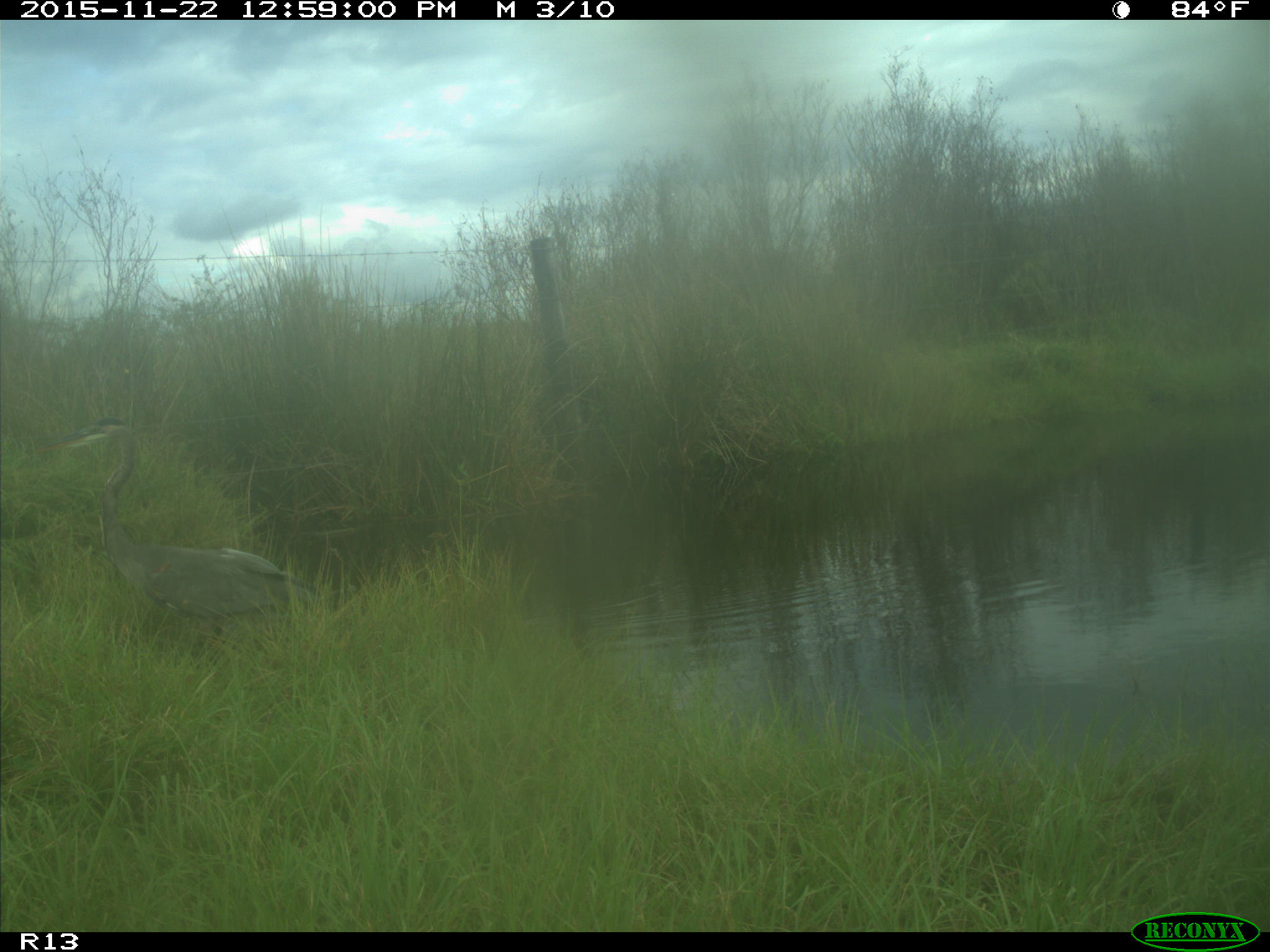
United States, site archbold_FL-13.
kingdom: Animalia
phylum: Chordata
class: Aves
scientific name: Aves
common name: birds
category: unidentified bird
Unidentified bird (birds) (Aves).